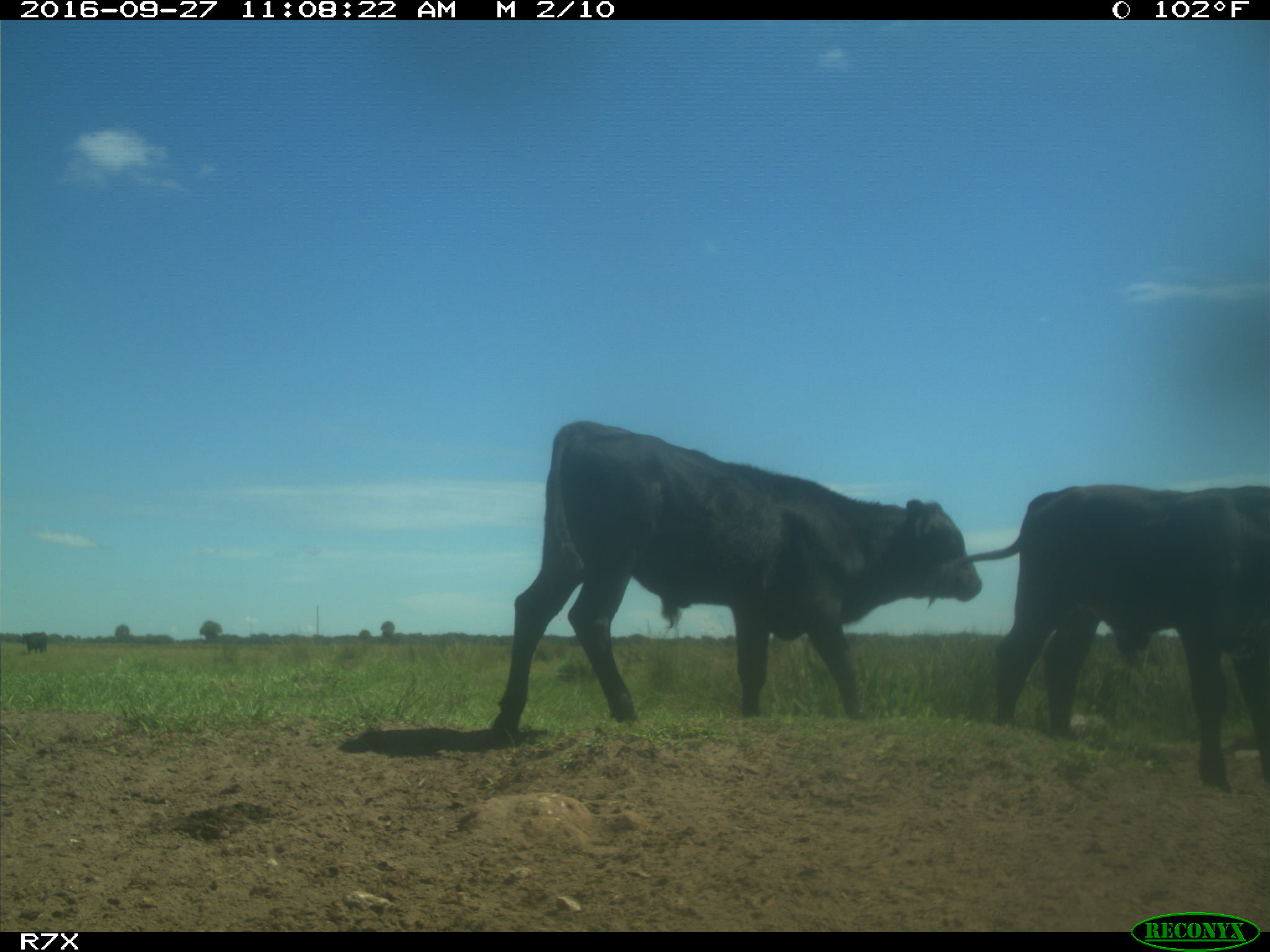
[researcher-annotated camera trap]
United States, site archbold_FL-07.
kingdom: Animalia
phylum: Chordata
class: Mammalia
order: Artiodactyla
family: Bovidae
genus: Bos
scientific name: Bos taurus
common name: domestic cow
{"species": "Bos taurus (domestic cow)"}